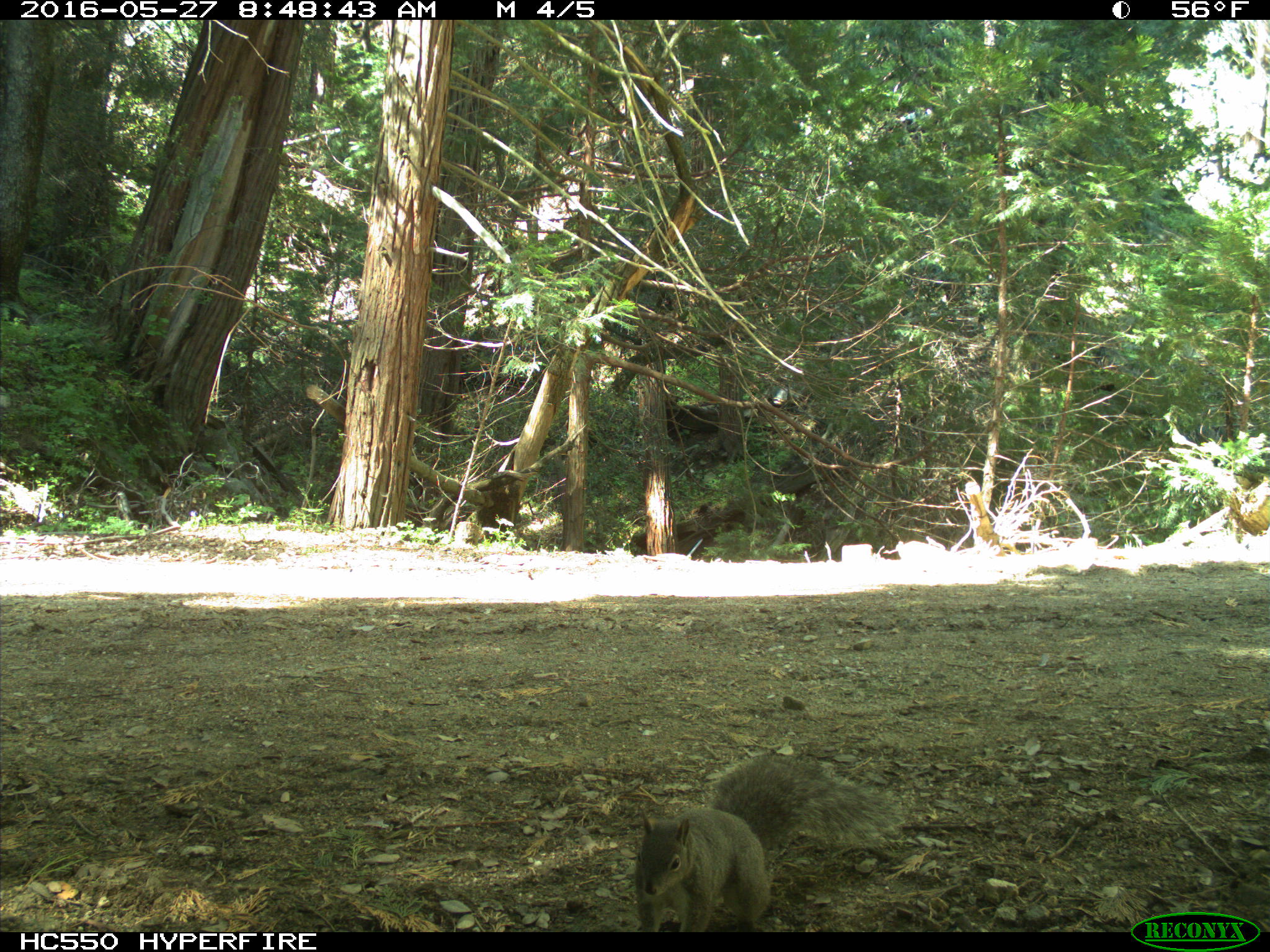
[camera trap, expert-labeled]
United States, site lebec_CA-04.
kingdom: Animalia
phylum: Chordata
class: Mammalia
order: Rodentia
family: Sciuridae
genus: Sciurus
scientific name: Sciurus carolinensis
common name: eastern gray squirrel